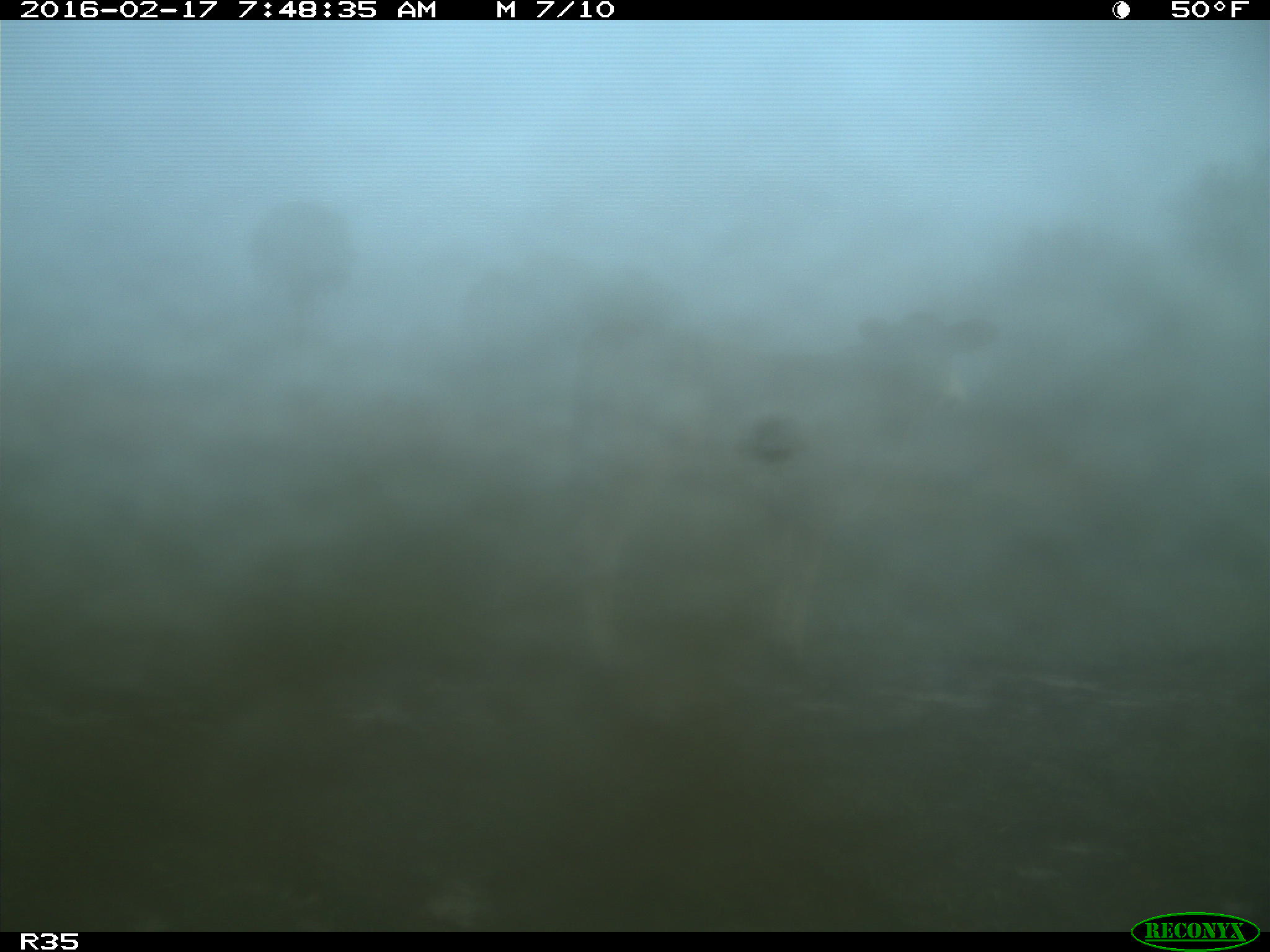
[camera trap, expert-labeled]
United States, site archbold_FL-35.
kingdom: Animalia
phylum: Chordata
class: Mammalia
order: Artiodactyla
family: Bovidae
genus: Bos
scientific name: Bos taurus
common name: domestic cow